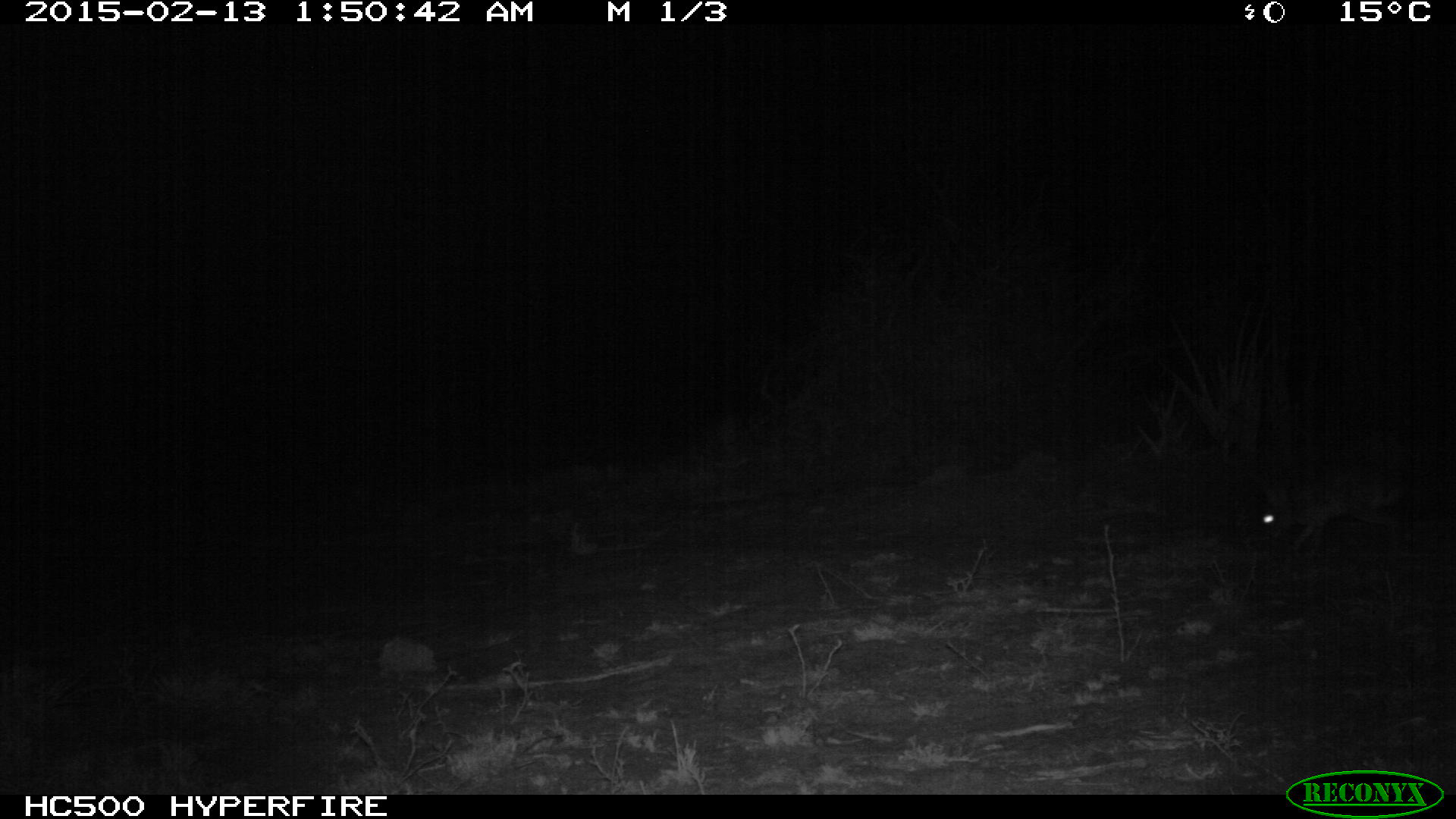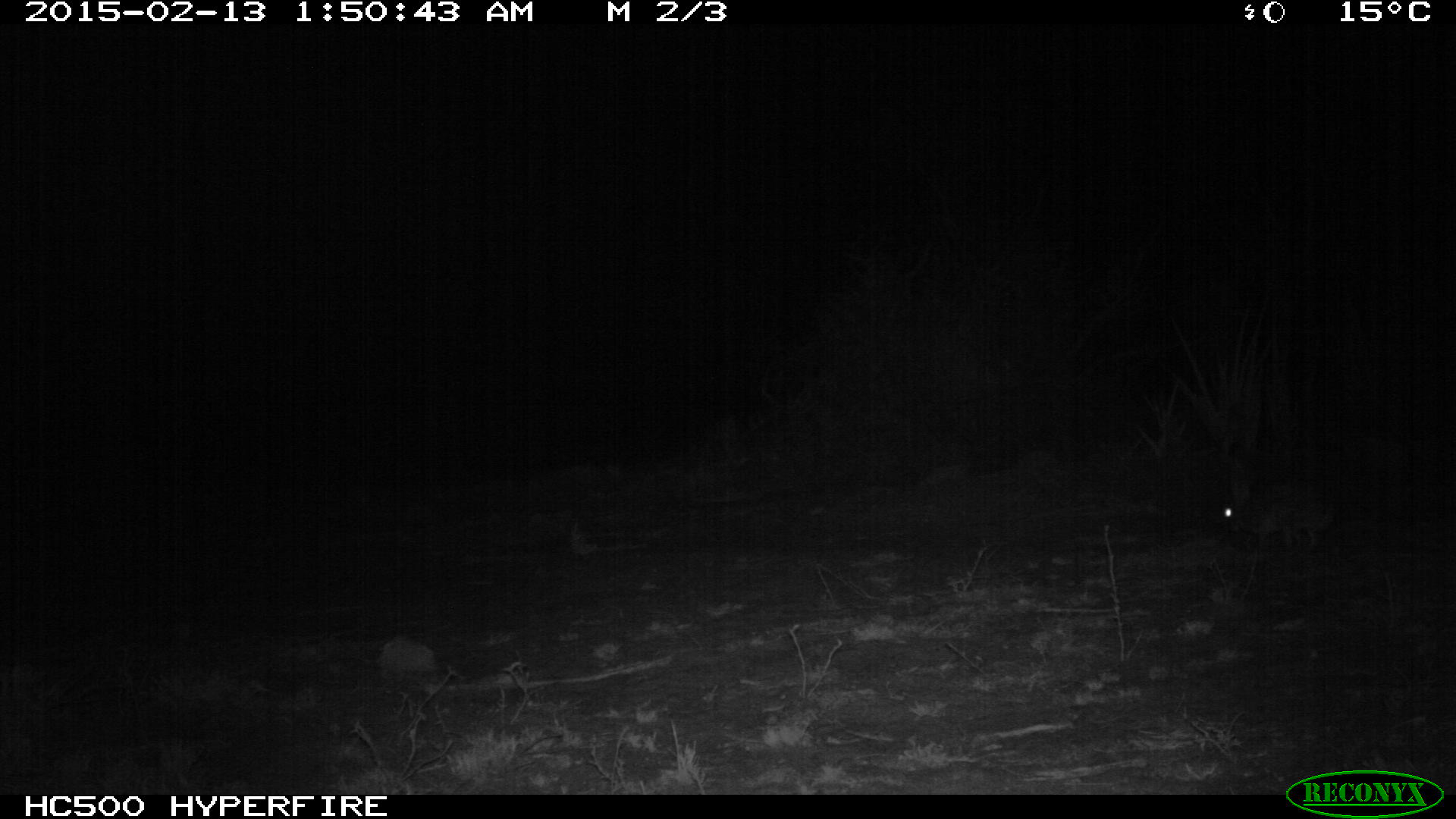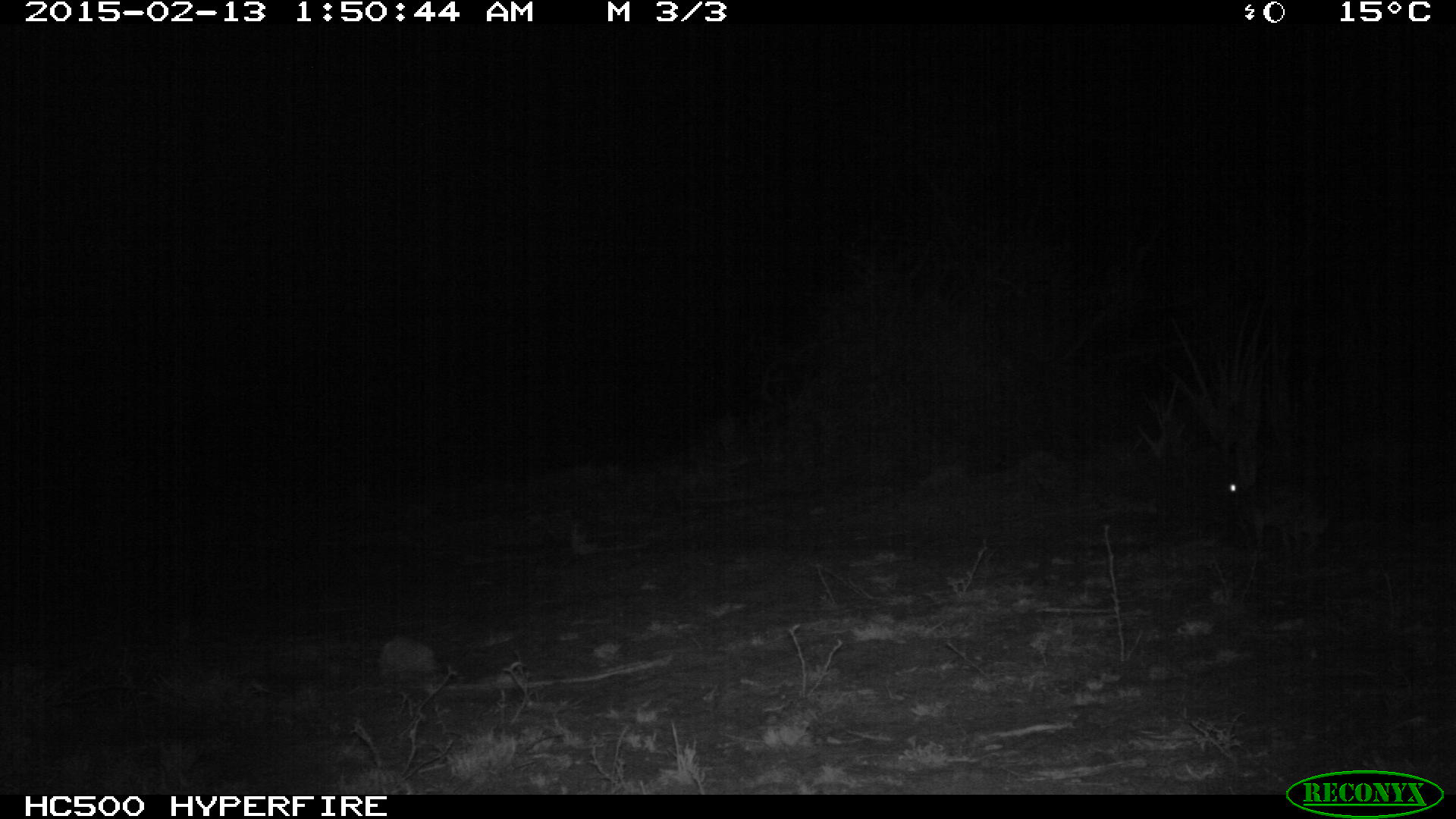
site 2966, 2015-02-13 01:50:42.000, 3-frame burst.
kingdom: Animalia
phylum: Chordata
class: Mammalia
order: Lagomorpha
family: Leporidae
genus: Lepus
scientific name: Lepus saxatilis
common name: scrub hare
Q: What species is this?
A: Lepus saxatilis (scrub hare).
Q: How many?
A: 1.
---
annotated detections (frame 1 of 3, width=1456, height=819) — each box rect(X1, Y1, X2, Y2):
lepus saxatilis: rect(1253, 465, 1407, 557)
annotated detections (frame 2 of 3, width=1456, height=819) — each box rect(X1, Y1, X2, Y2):
lepus saxatilis: rect(1215, 471, 1338, 552)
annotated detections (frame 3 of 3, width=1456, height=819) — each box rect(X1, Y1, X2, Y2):
lepus saxatilis: rect(1228, 478, 1328, 552)